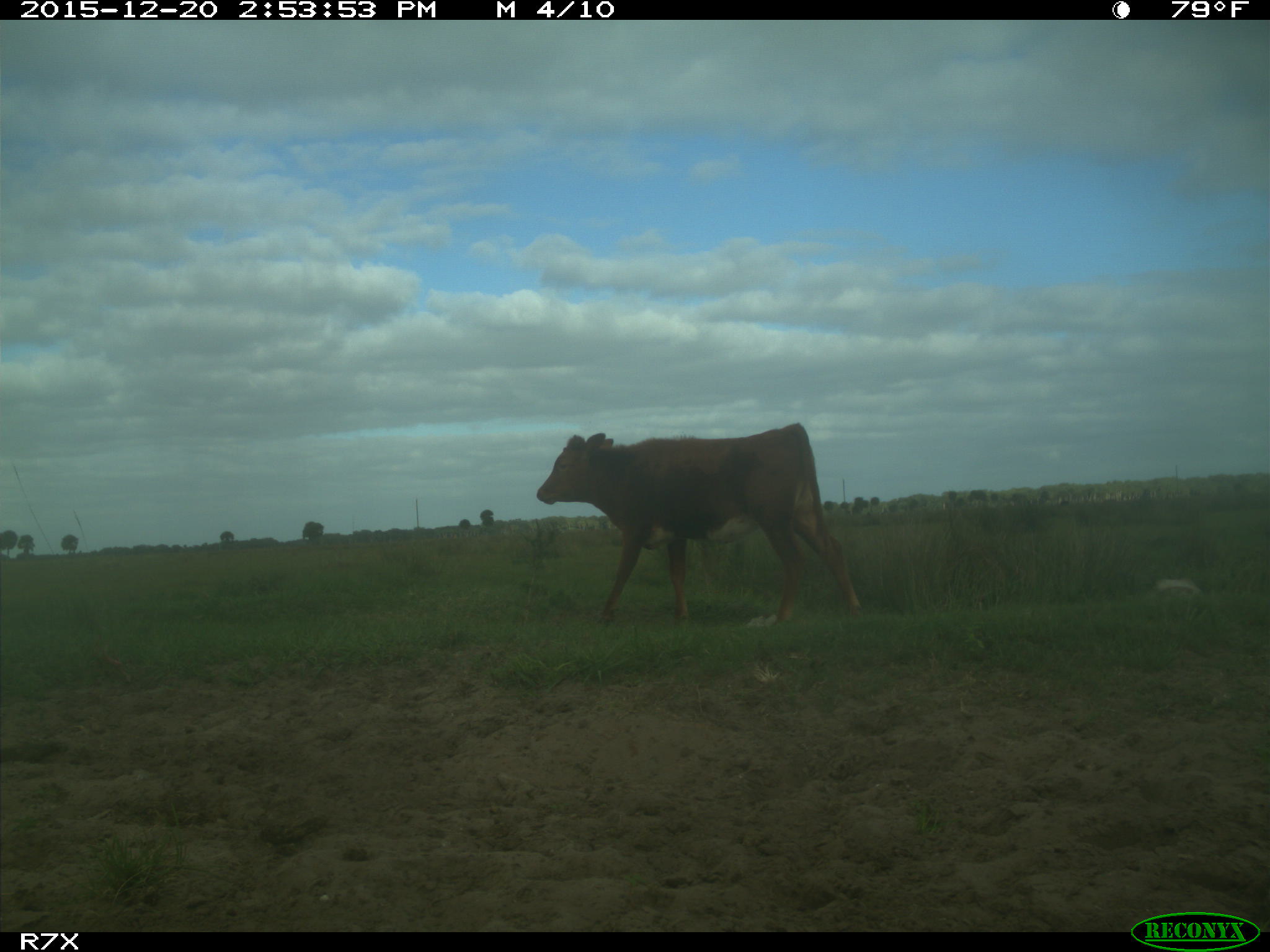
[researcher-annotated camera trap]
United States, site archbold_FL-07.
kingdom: Animalia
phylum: Chordata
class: Mammalia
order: Artiodactyla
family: Bovidae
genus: Bos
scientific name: Bos taurus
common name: domestic cow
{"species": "Bos taurus (domestic cow)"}